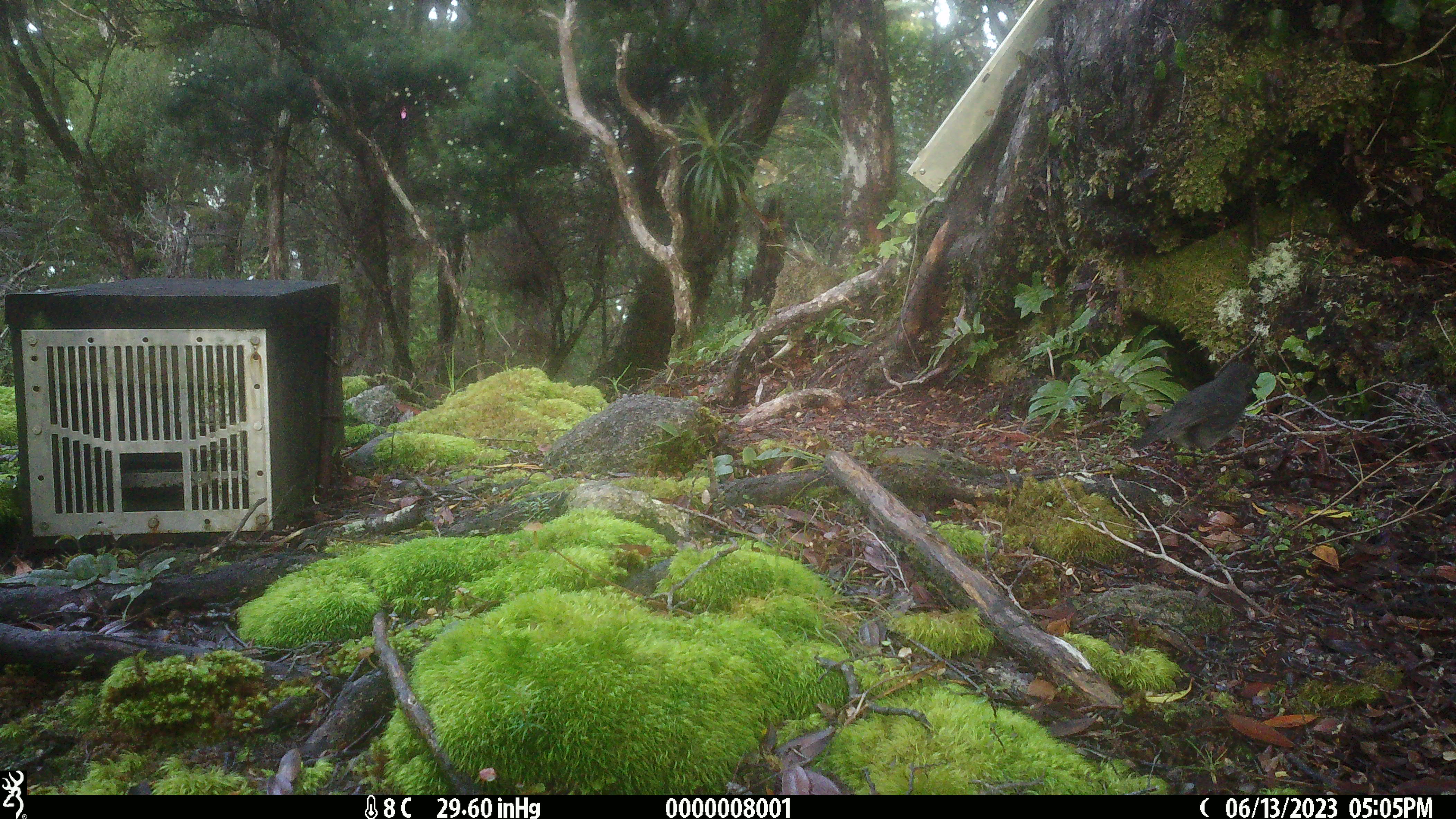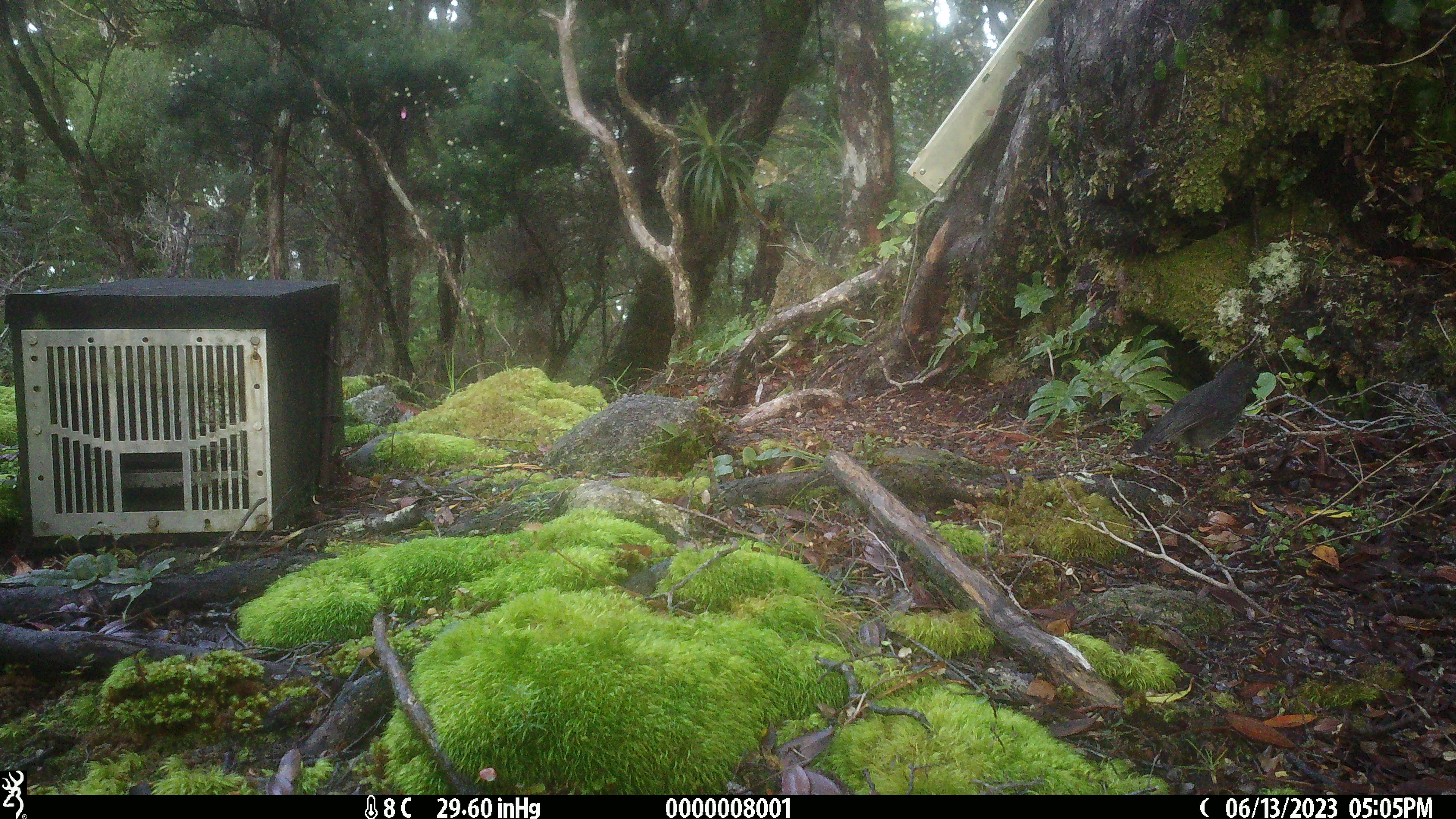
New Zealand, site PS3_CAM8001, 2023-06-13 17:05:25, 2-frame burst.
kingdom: Animalia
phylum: Chordata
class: Aves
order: Passeriformes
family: Petroicidae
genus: Petroica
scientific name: Petroica australis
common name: new zealand robin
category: robin